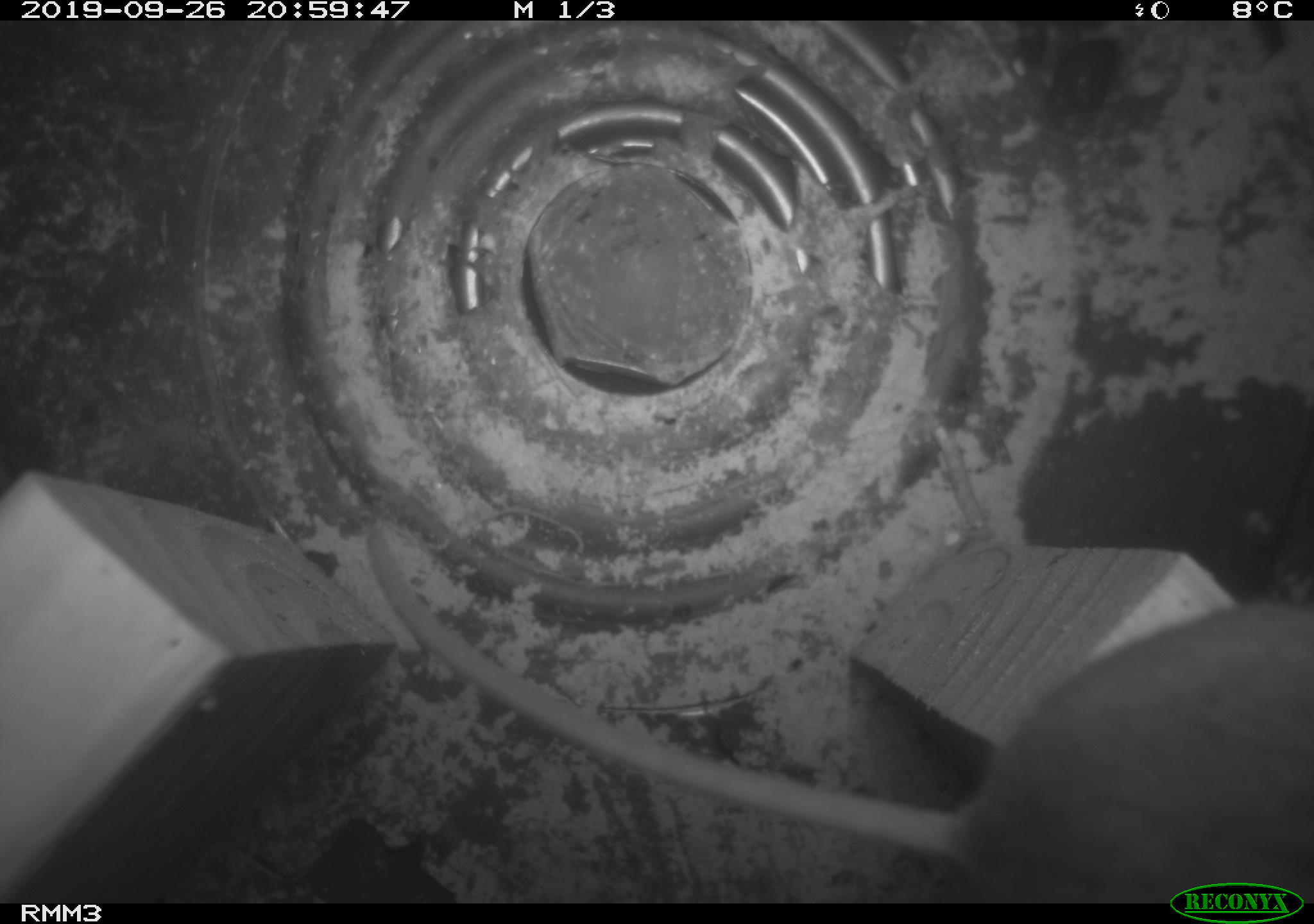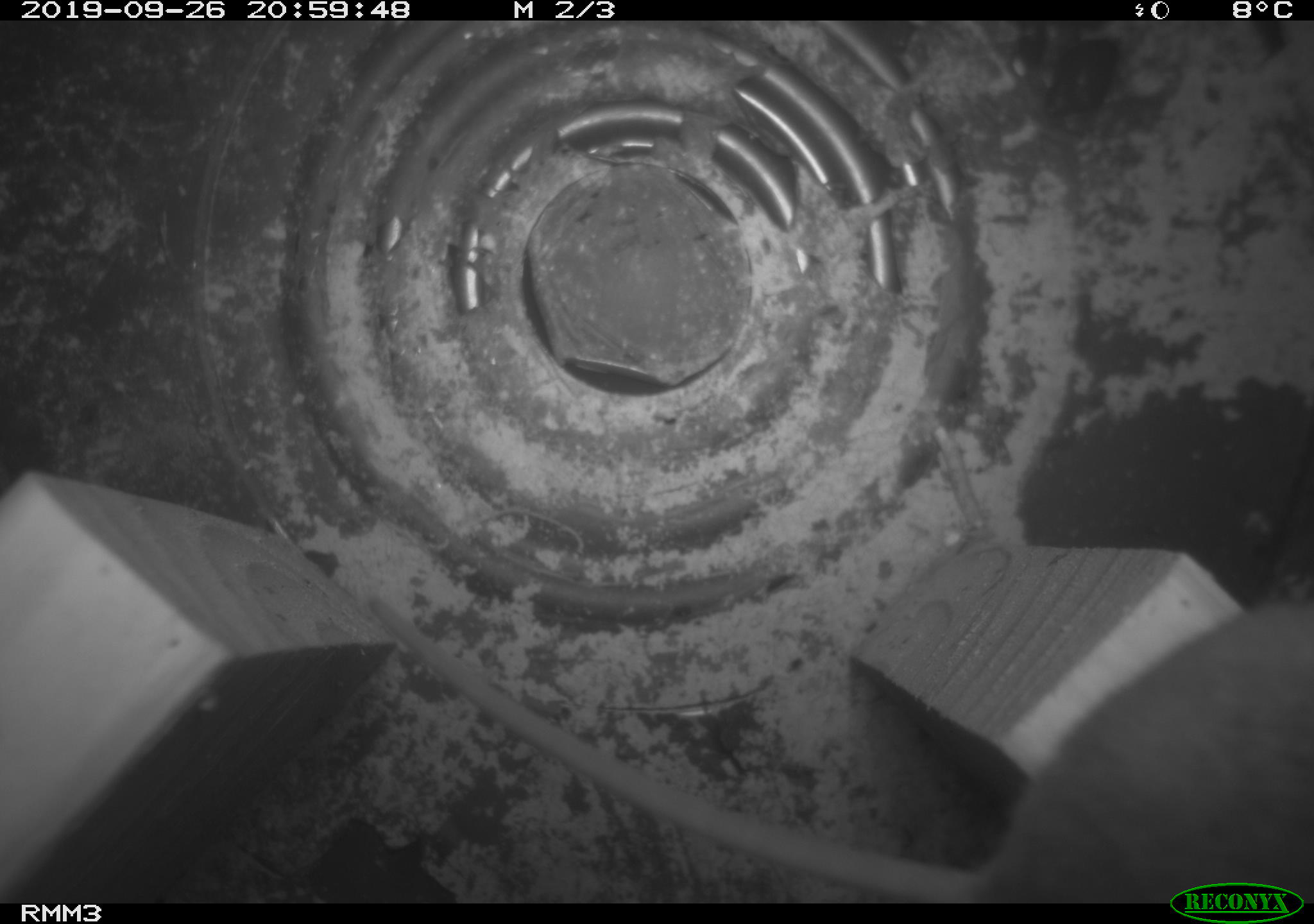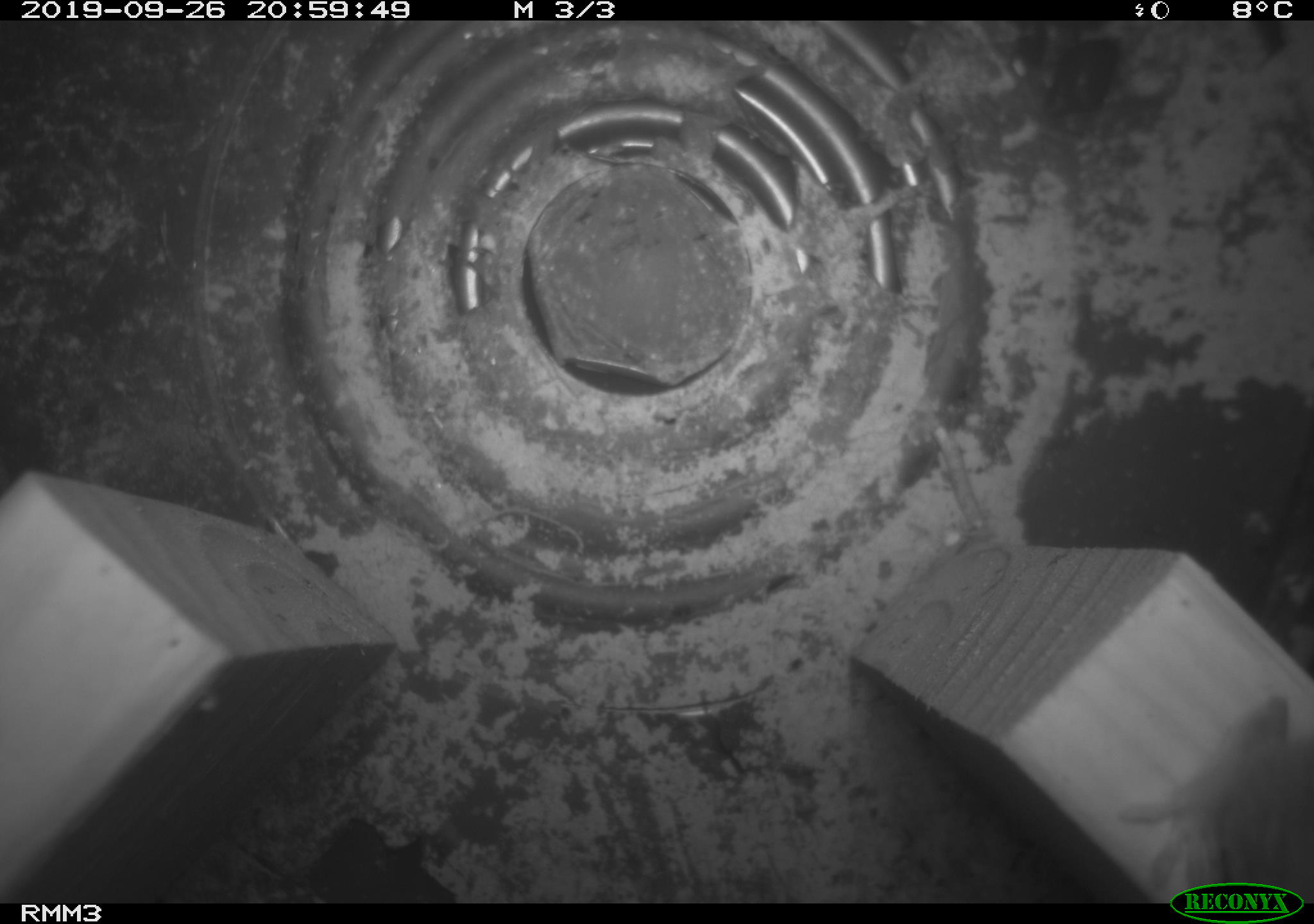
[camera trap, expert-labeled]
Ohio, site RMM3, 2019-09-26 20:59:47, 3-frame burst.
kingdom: Animalia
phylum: Chordata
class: Mammalia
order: Rodentia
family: Cricetidae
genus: Peromyscus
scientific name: Peromyscus leucopus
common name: white-footed mouse